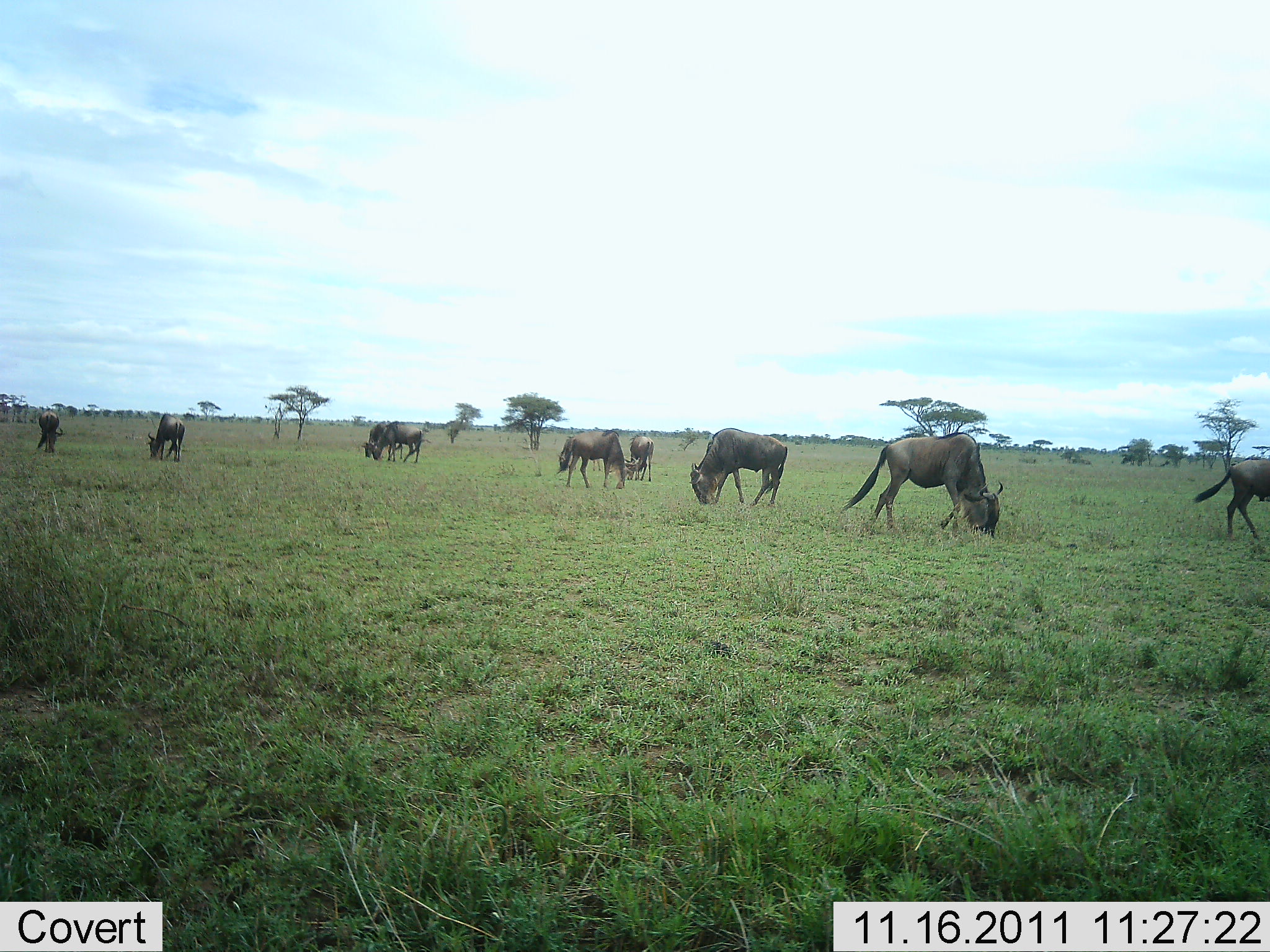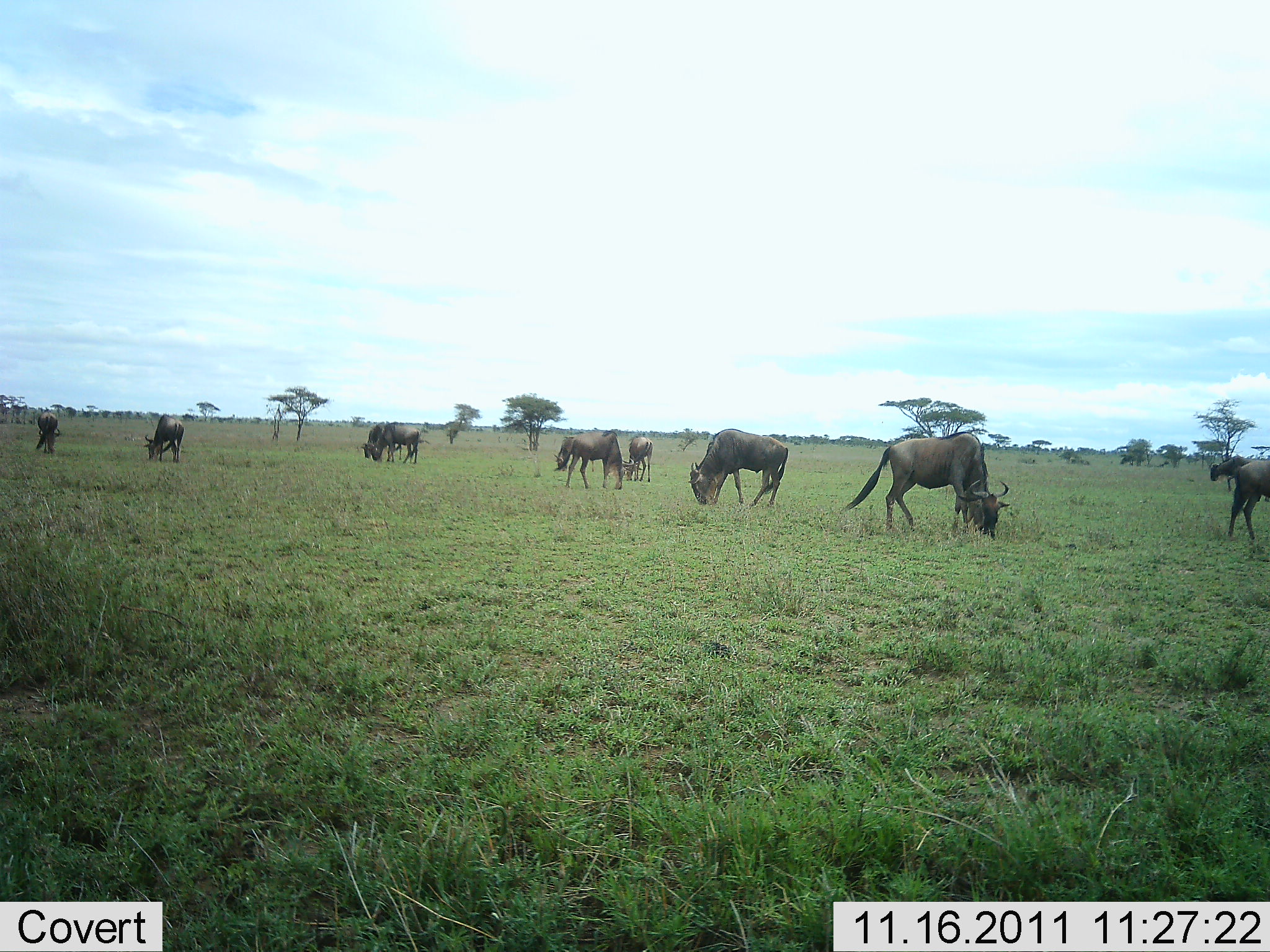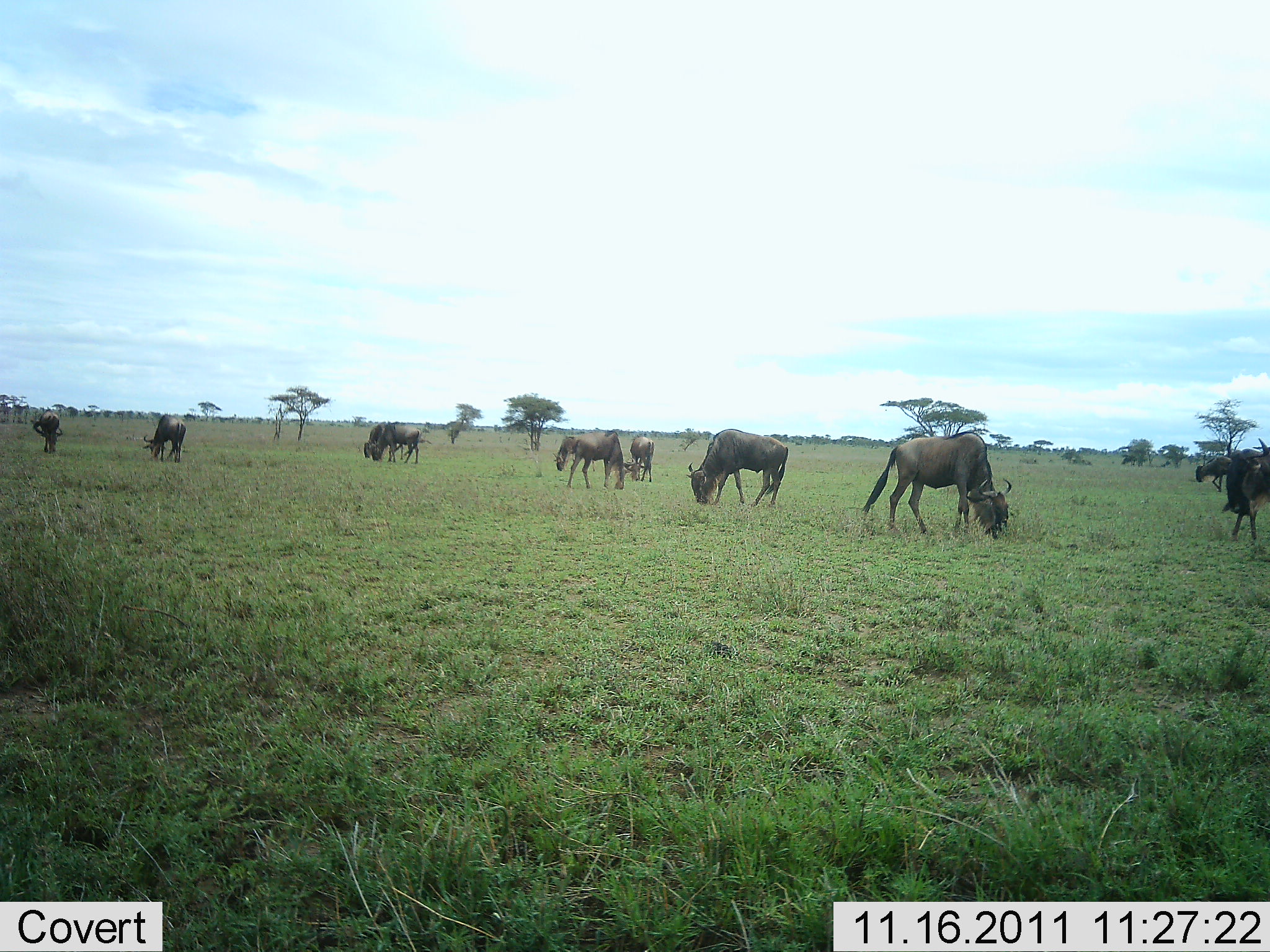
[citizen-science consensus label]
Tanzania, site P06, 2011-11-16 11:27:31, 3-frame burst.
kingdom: Animalia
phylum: Chordata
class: Mammalia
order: Artiodactyla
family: Bovidae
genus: Connochaetes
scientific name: Connochaetes taurinus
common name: blue wildebeest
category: wildebeest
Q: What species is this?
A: Wildebeest (blue wildebeest) (Connochaetes taurinus).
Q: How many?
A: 10.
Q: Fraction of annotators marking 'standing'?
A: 25%.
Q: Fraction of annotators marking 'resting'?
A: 0%.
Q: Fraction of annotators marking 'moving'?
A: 25%.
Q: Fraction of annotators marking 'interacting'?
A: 0%.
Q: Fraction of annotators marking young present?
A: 0%.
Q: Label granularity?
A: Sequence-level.